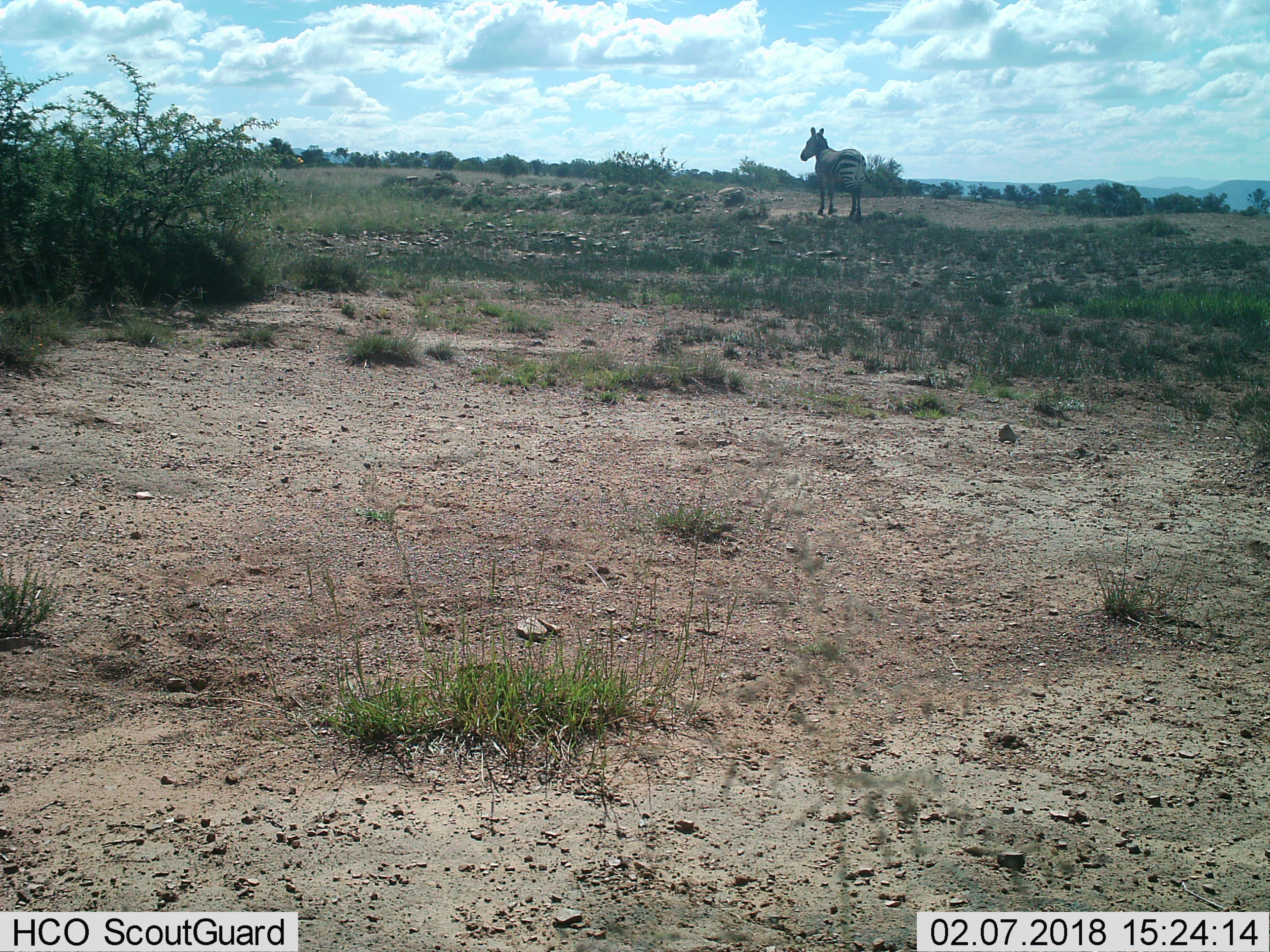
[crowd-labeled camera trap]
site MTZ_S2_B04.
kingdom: Animalia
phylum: Chordata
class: Mammalia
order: Perissodactyla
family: Equidae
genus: Equus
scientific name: Equus zebra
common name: mountain zebra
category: zebramountain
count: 1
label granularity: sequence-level